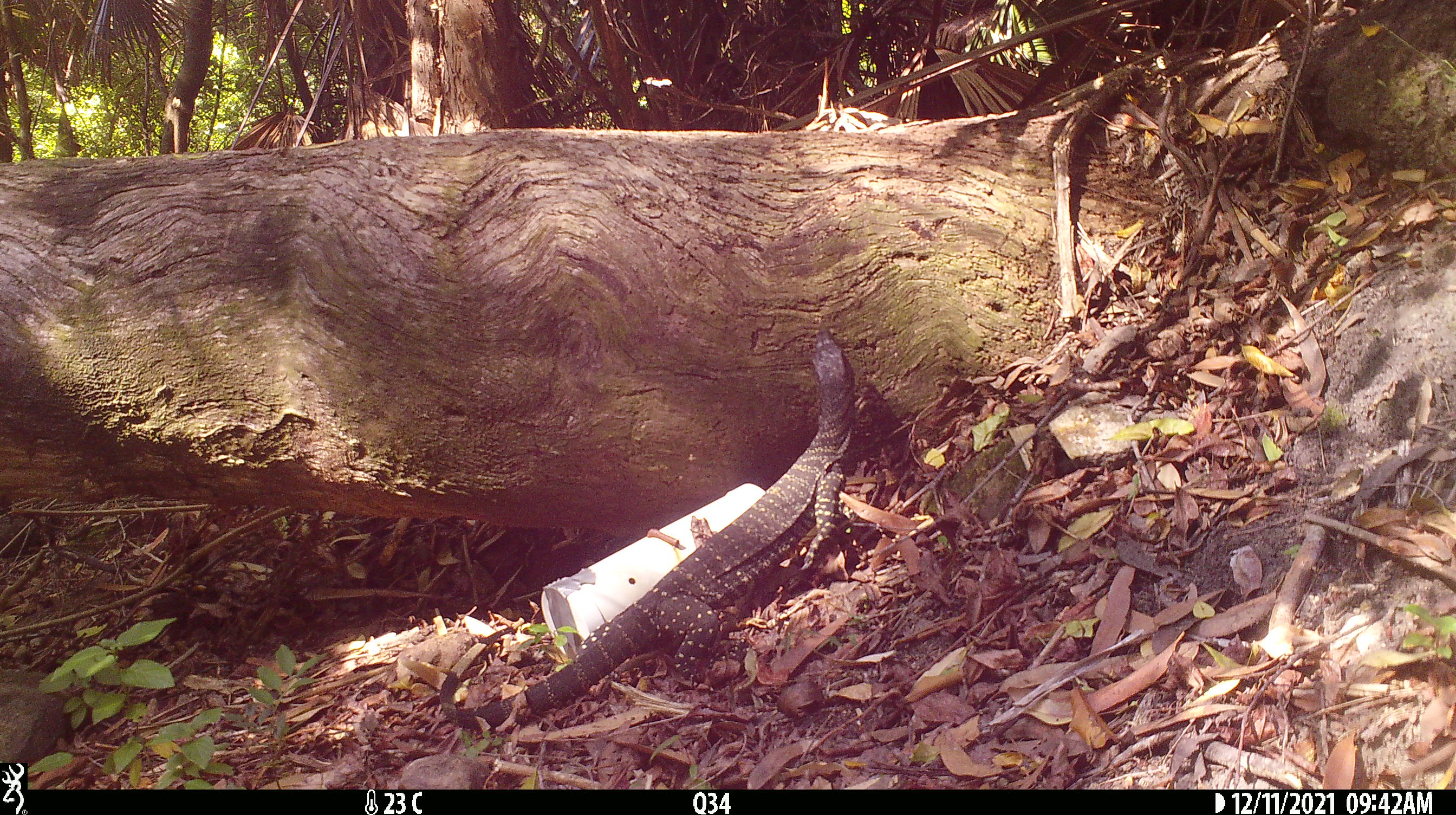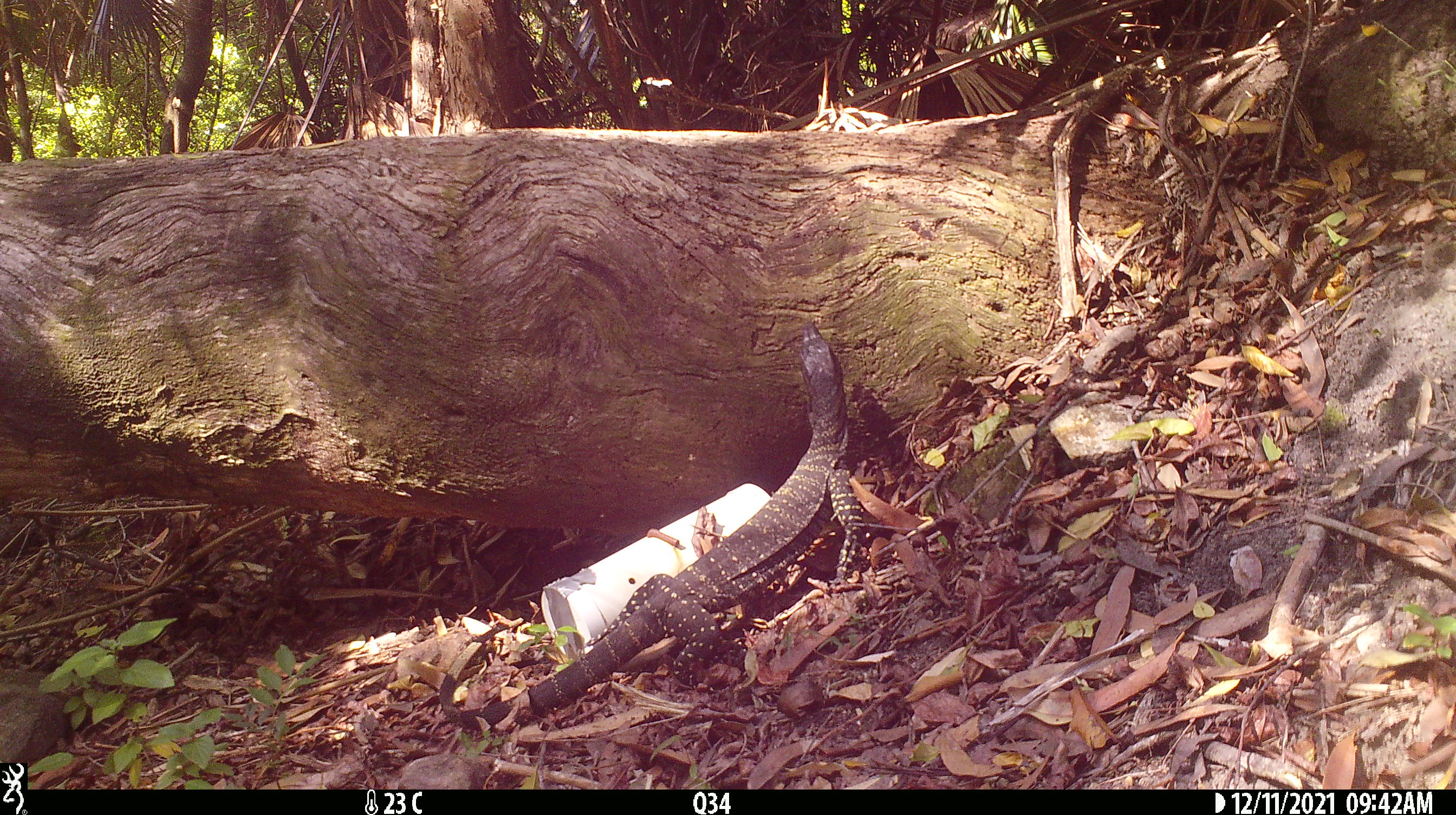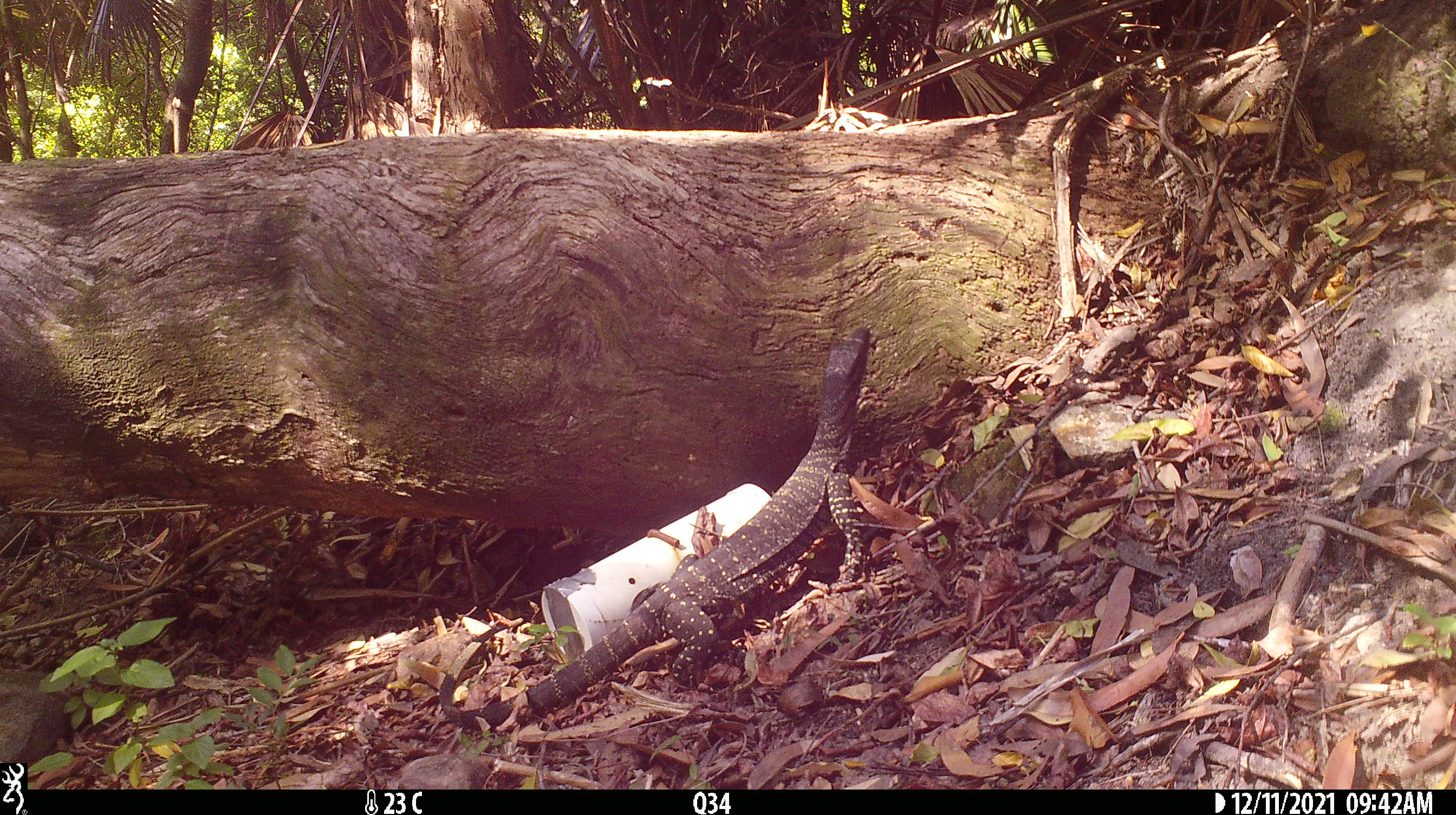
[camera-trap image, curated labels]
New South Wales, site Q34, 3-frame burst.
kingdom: Animalia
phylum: Chordata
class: Reptilia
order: Squamata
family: Varanidae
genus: Varanus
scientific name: Varanus varius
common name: lace monitor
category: goanna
Goanna (lace monitor) (Varanus varius).